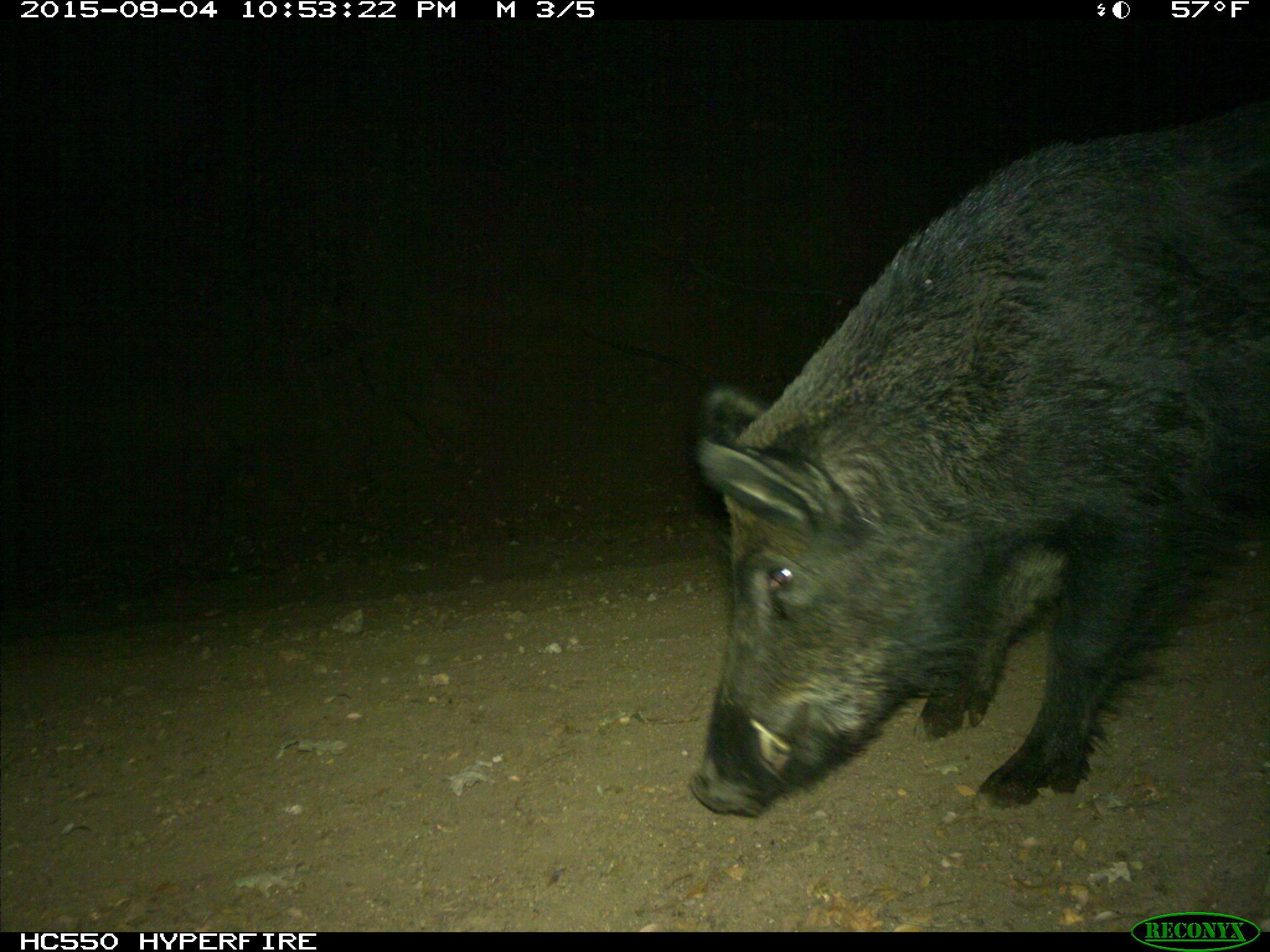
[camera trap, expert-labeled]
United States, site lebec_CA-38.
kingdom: Animalia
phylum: Chordata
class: Mammalia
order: Artiodactyla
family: Suidae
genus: Sus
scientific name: Sus scrofa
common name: wild boar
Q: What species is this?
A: Sus scrofa (wild boar).